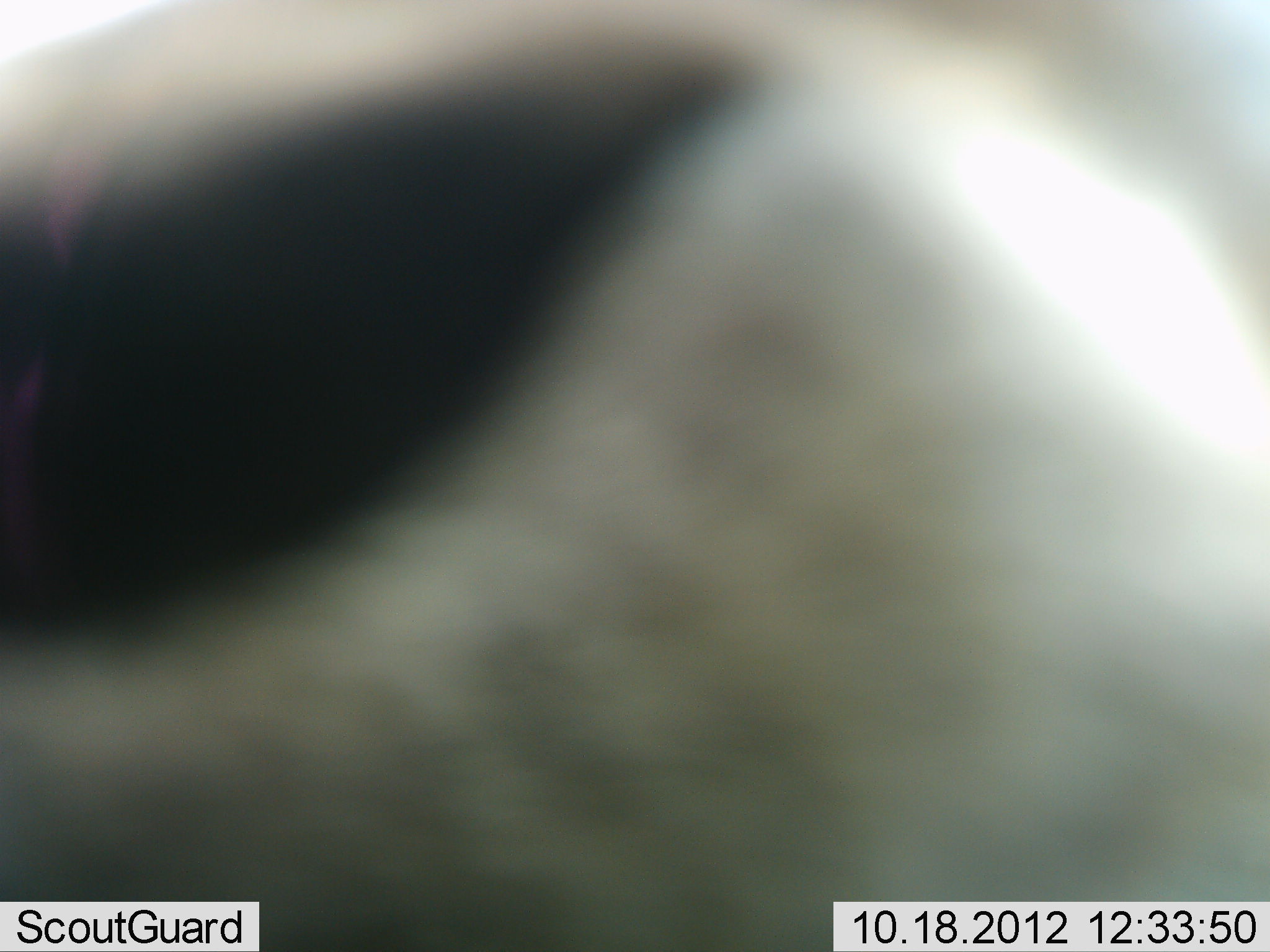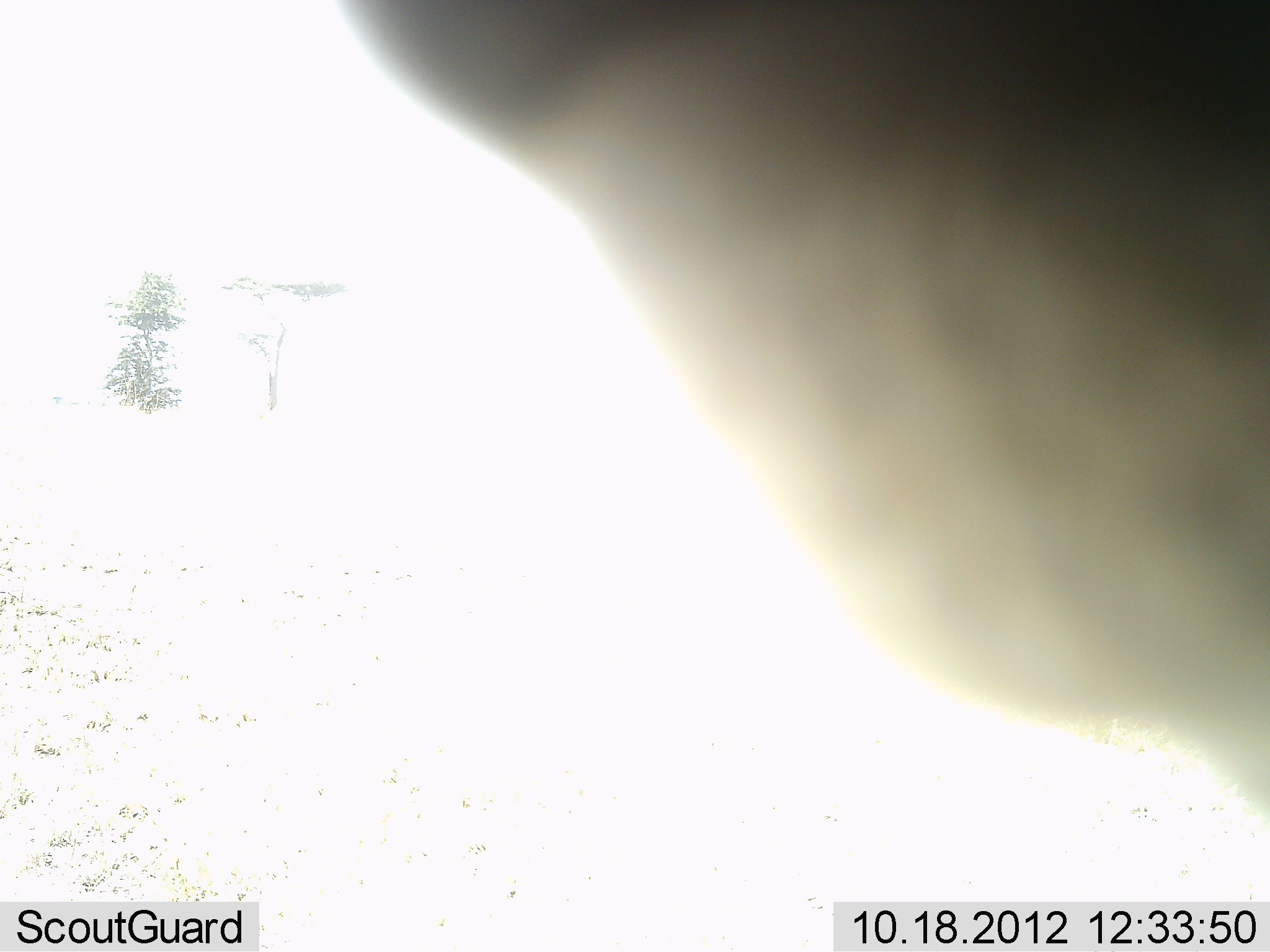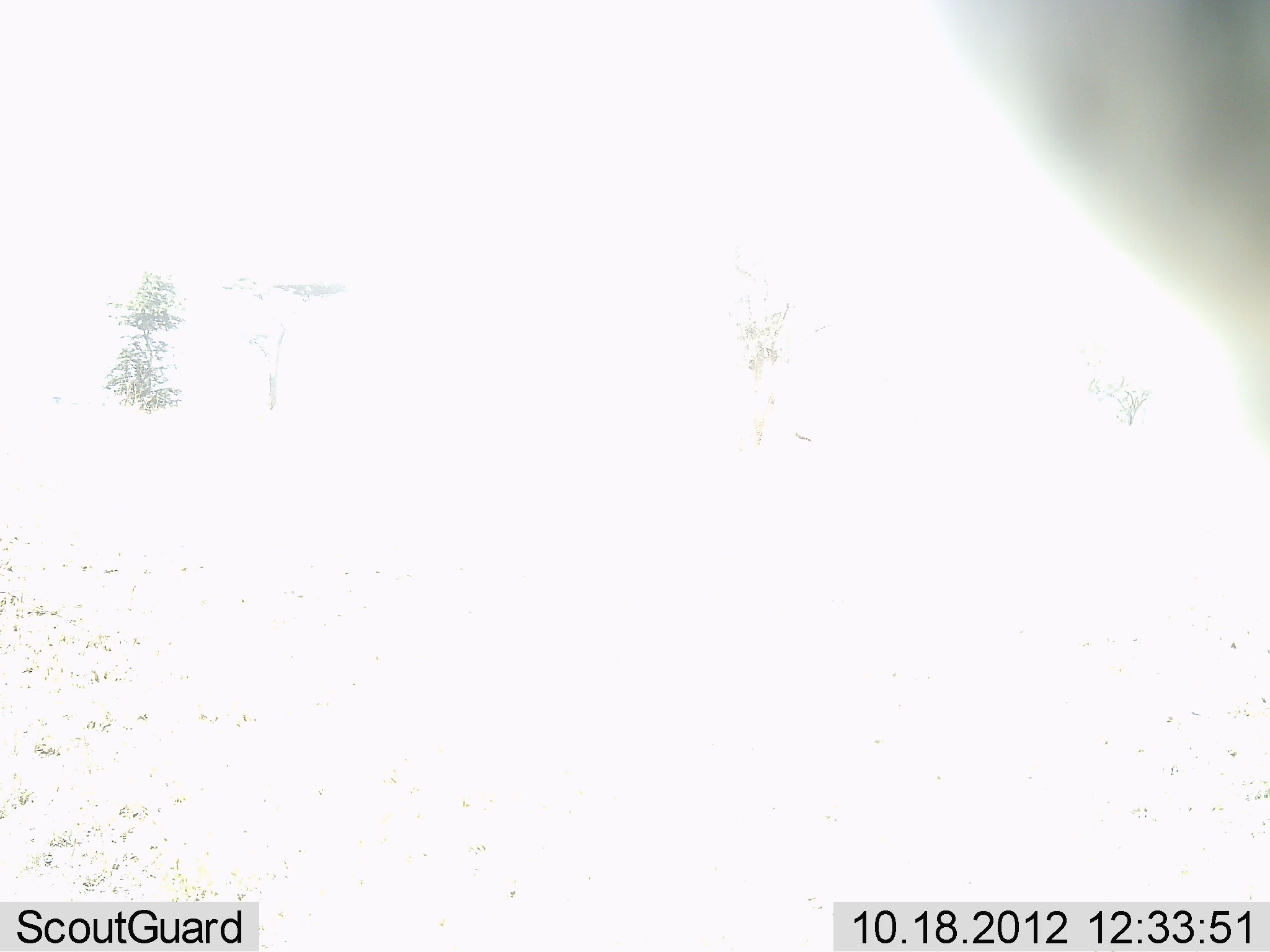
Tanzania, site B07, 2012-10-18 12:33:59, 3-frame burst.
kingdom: Animalia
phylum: Chordata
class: Mammalia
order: Artiodactyla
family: Bovidae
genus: Connochaetes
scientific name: Connochaetes taurinus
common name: blue wildebeest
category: wildebeest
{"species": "wildebeest (blue wildebeest) (Connochaetes taurinus)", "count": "1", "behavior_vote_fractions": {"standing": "86%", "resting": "0%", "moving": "14%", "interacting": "0%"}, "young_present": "0%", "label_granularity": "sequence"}